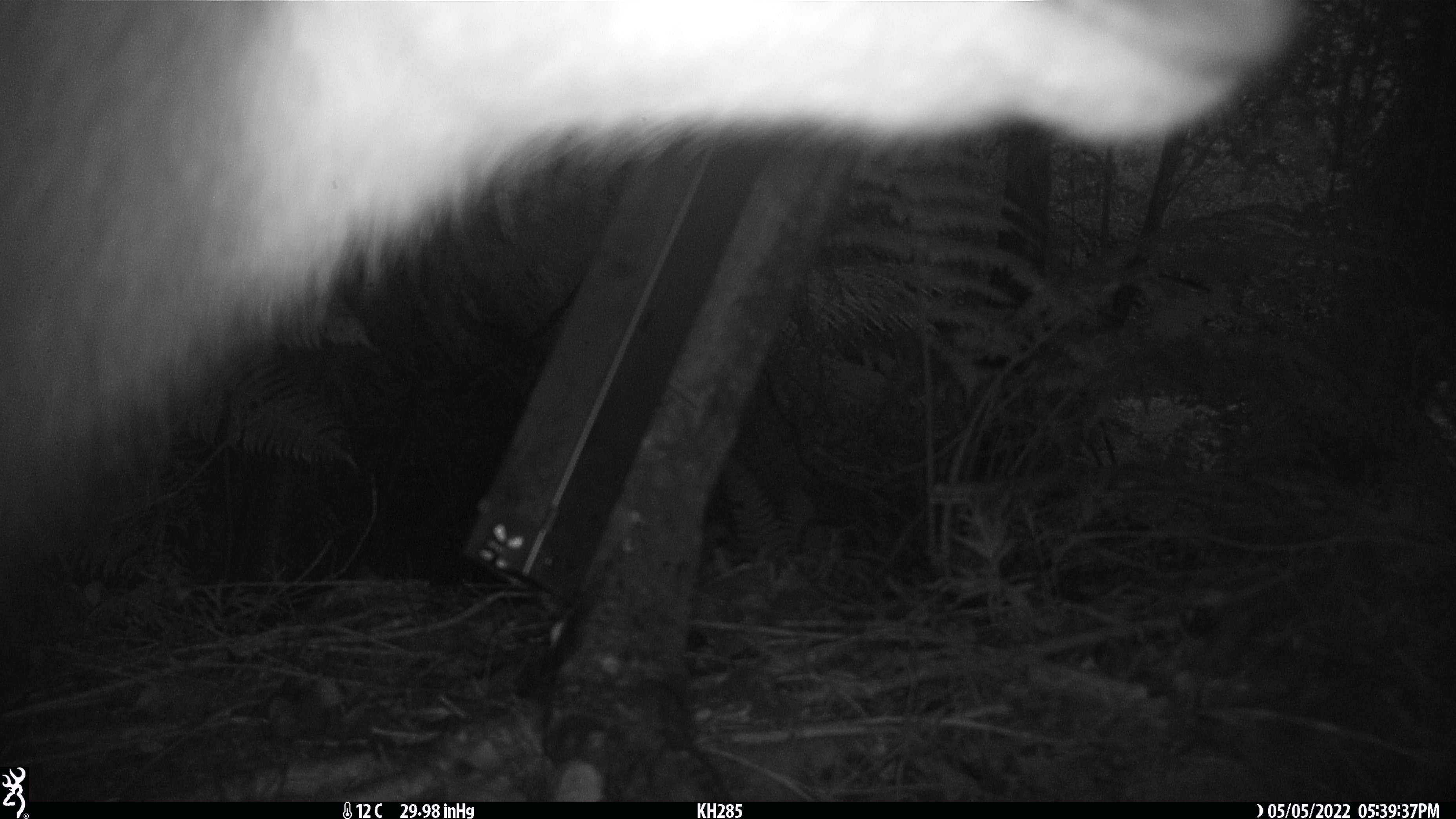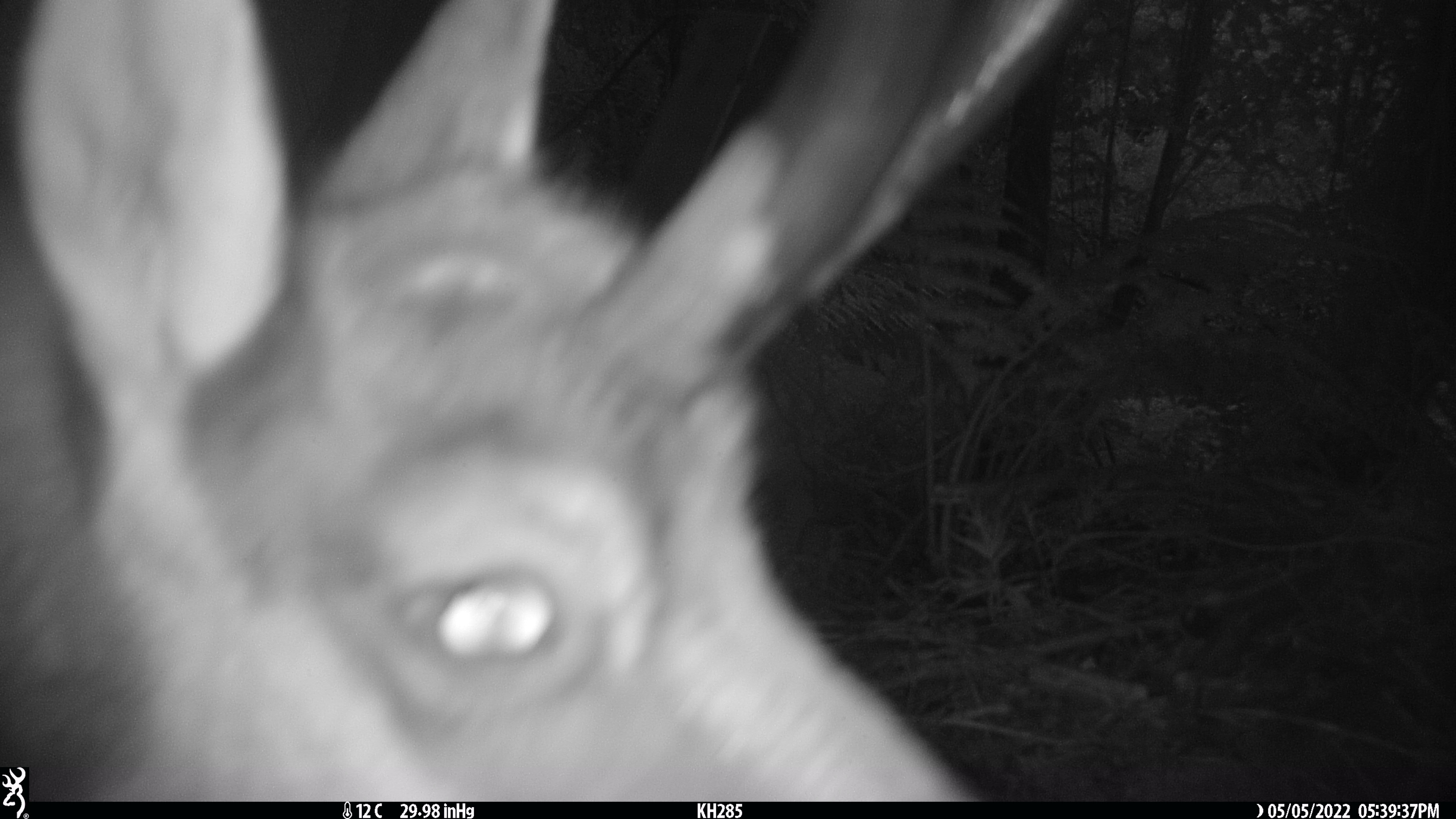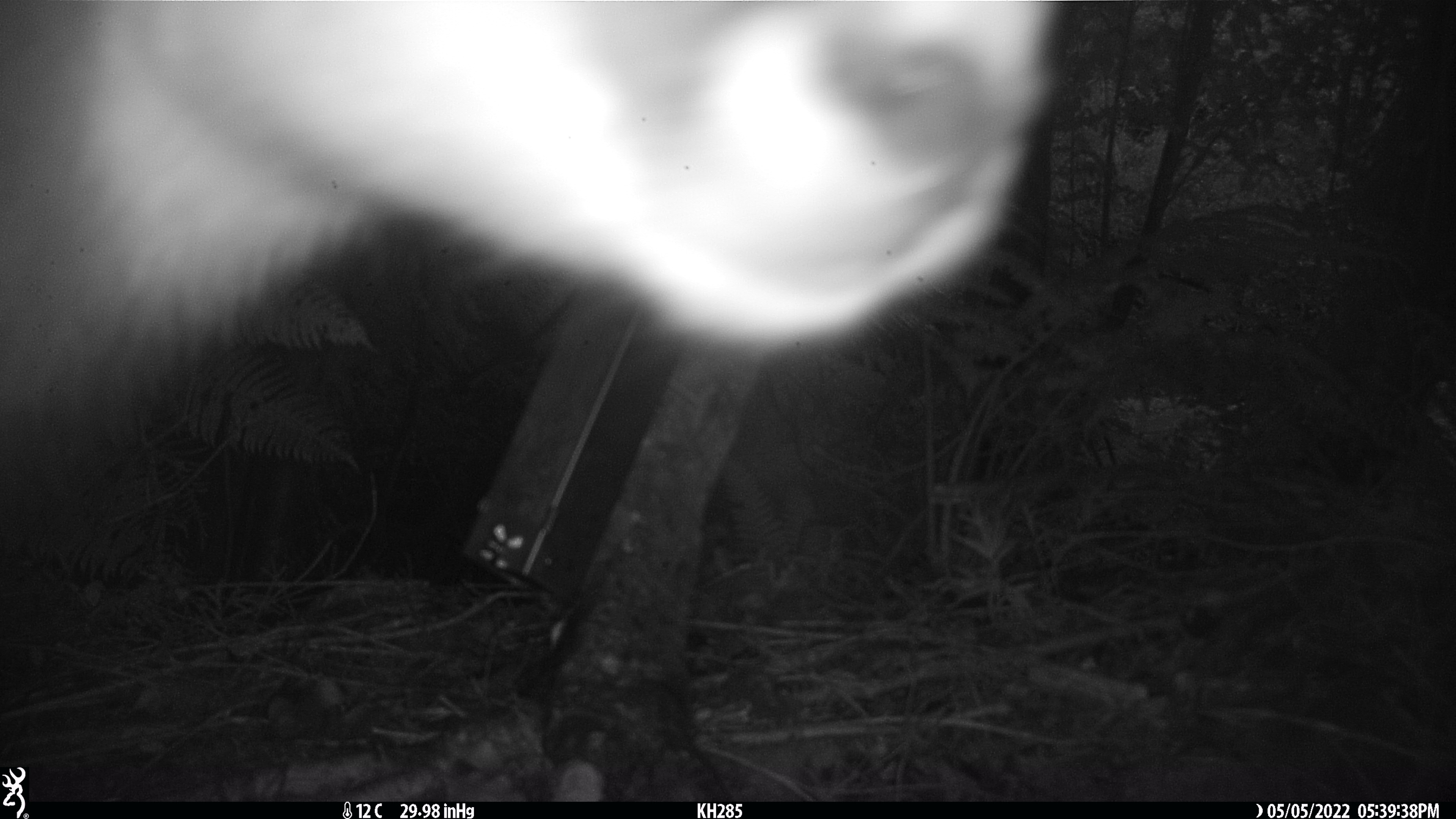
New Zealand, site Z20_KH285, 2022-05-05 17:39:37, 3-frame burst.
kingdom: Animalia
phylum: Chordata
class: Mammalia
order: Artiodactyla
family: Bovidae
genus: Rupicapra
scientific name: Rupicapra rupicapra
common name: alpine chamois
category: chamois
Chamois (alpine chamois) (Rupicapra rupicapra).